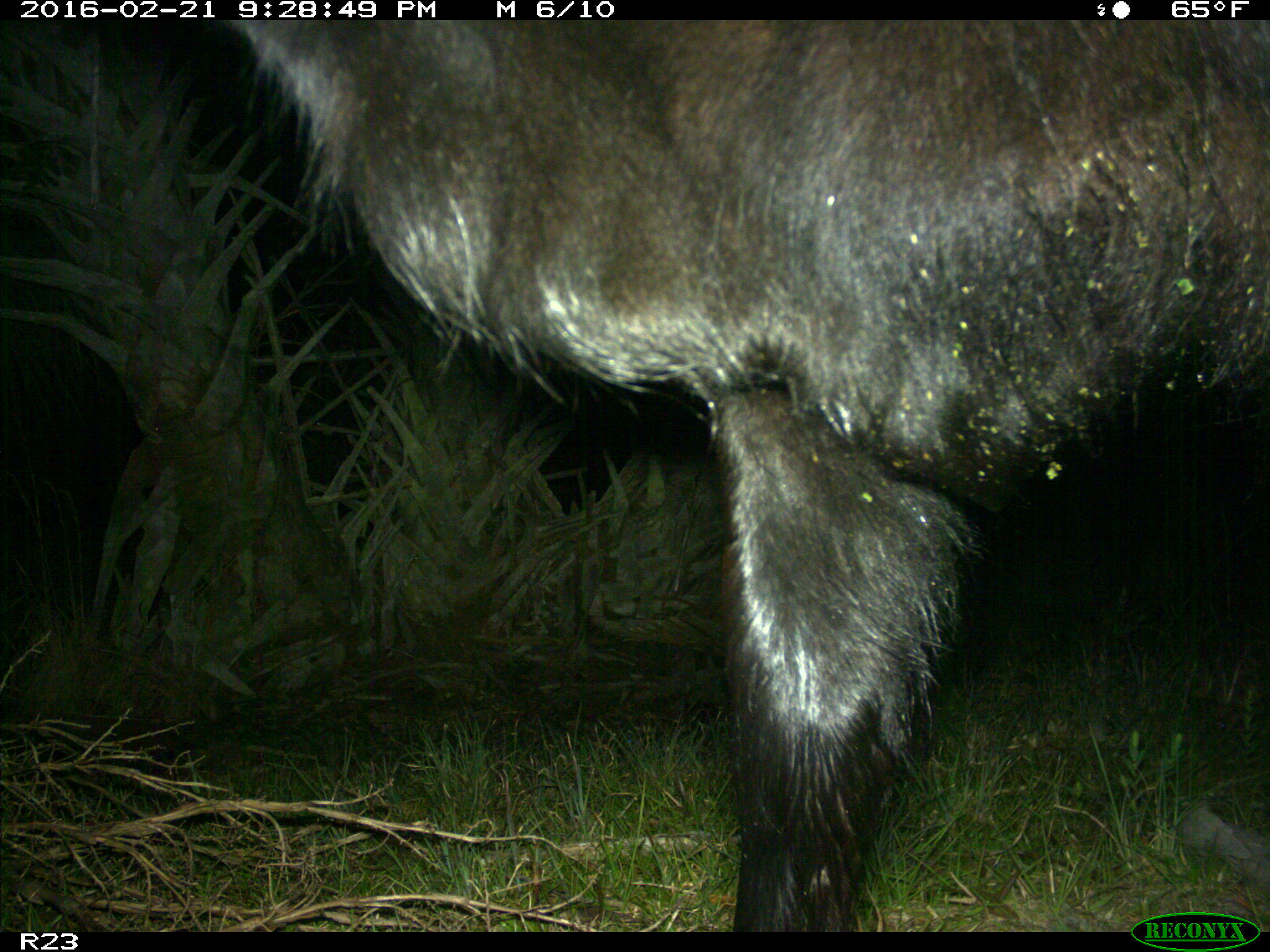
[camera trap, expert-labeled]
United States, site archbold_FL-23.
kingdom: Animalia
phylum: Chordata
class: Mammalia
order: Artiodactyla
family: Bovidae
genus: Bos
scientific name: Bos taurus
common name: domestic cow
Bos taurus (domestic cow).